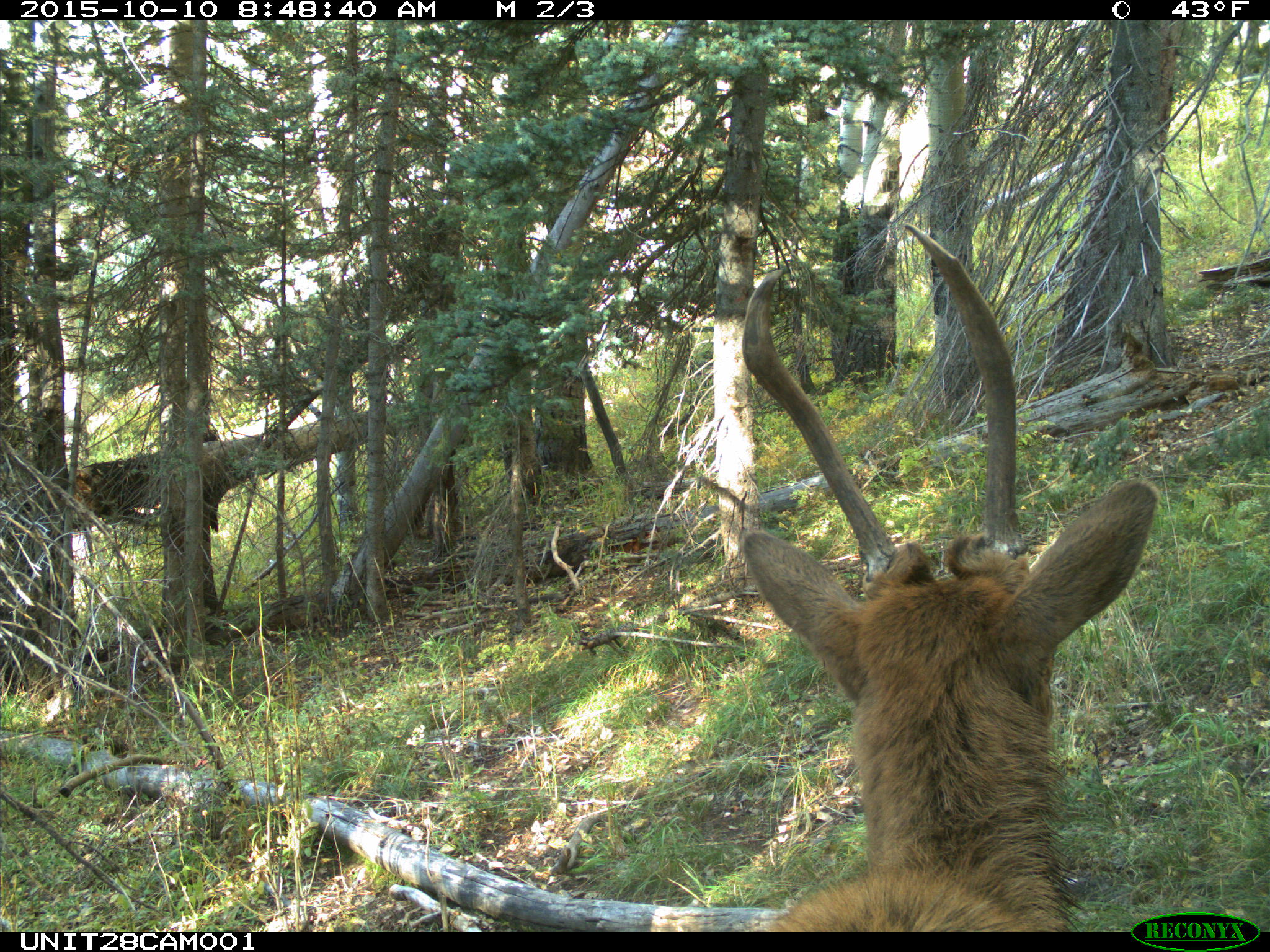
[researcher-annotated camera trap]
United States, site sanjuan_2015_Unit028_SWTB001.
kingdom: Animalia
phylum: Chordata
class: Mammalia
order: Artiodactyla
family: Cervidae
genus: Cervus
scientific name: Cervus elaphus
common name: red deer